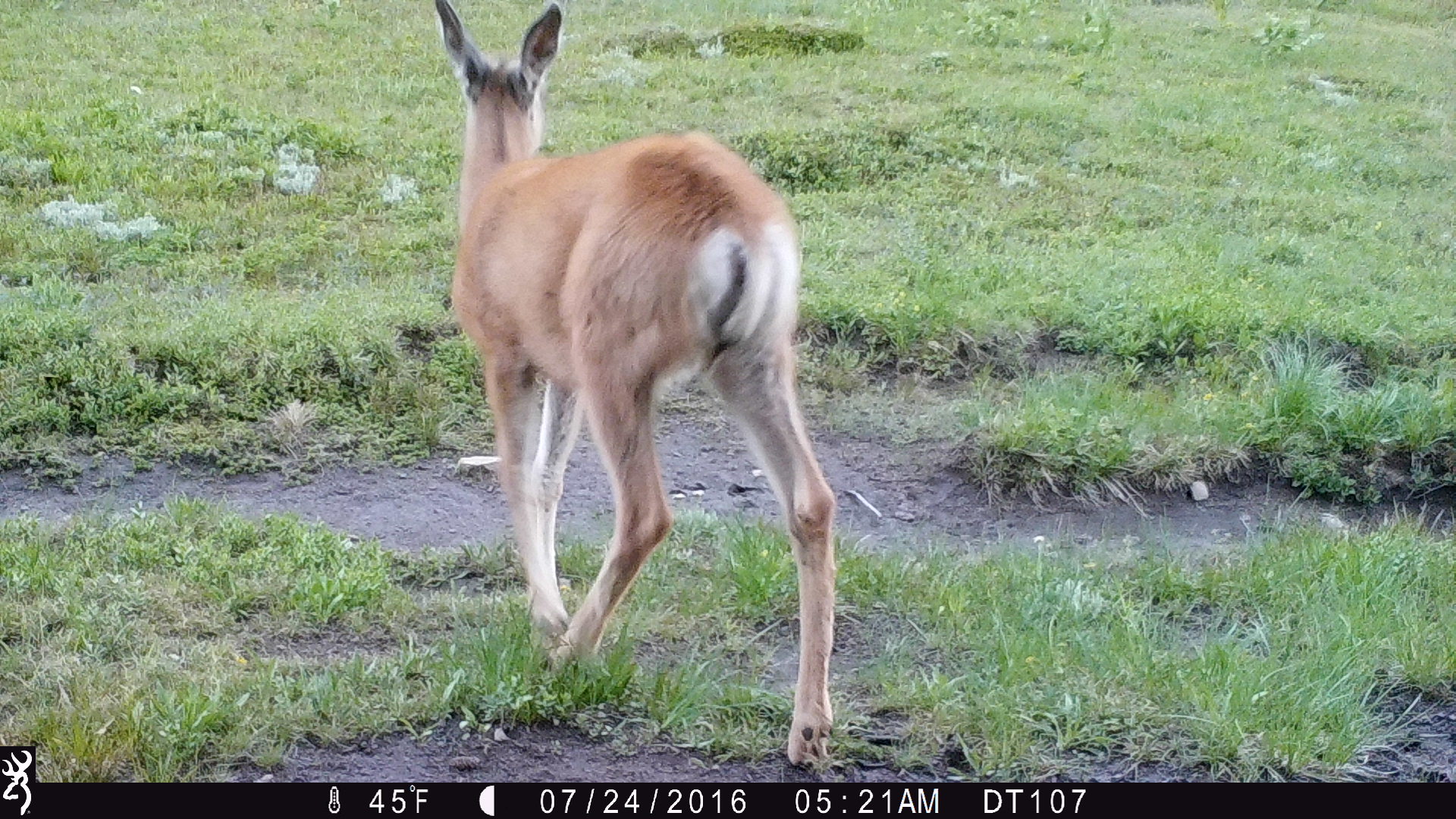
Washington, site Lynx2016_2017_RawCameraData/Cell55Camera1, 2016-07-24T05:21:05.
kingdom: Animalia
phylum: Chordata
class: Mammalia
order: Artiodactyla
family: Cervidae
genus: Odocoileus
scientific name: Odocoileus hemionus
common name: mule deer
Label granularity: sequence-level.